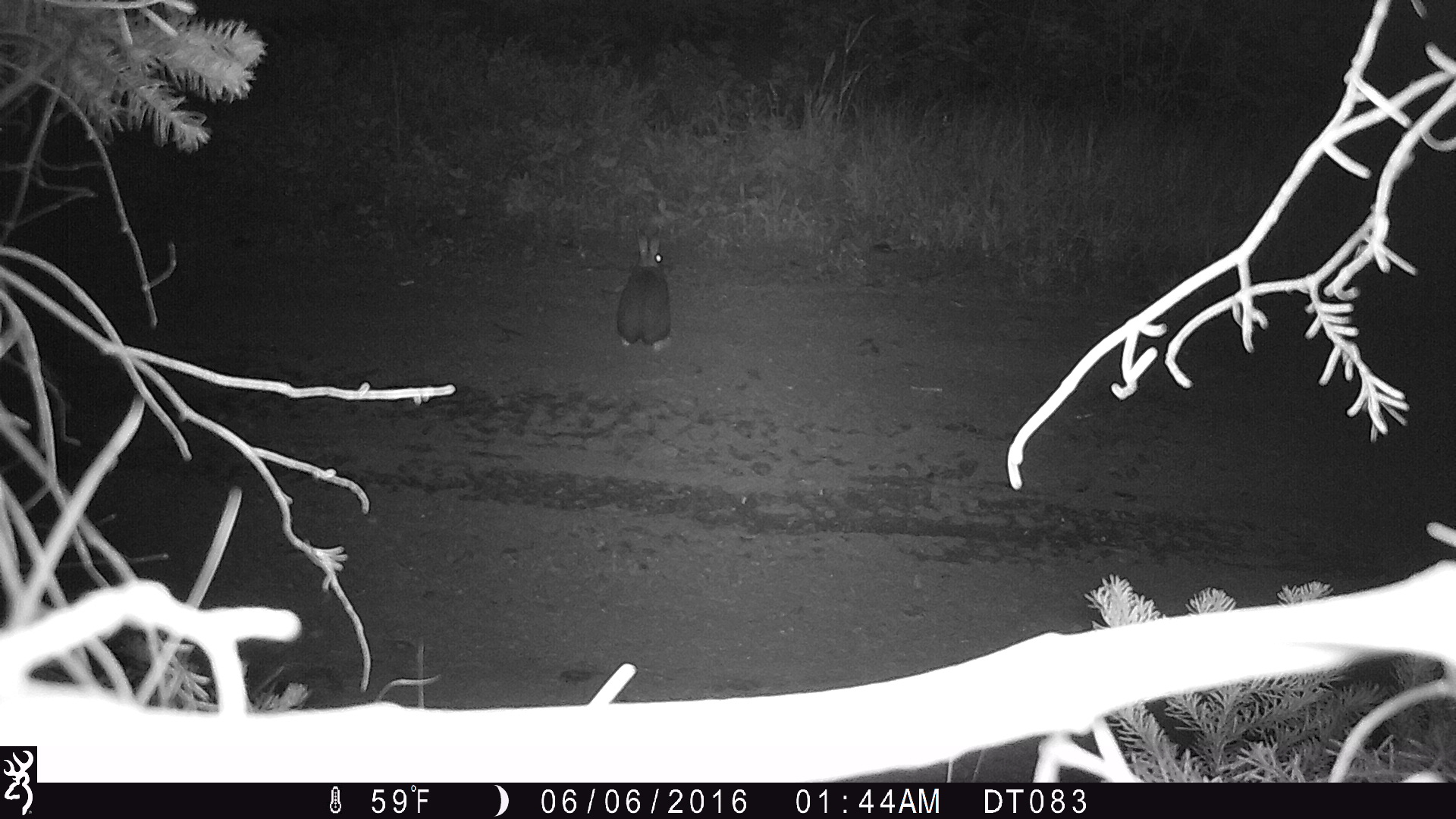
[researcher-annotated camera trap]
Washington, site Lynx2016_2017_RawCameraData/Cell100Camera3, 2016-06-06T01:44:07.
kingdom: Animalia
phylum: Chordata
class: Mammalia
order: Lagomorpha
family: Leporidae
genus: Lepus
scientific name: Lepus americanus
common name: snowshoe hare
Lepus americanus (snowshoe hare). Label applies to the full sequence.